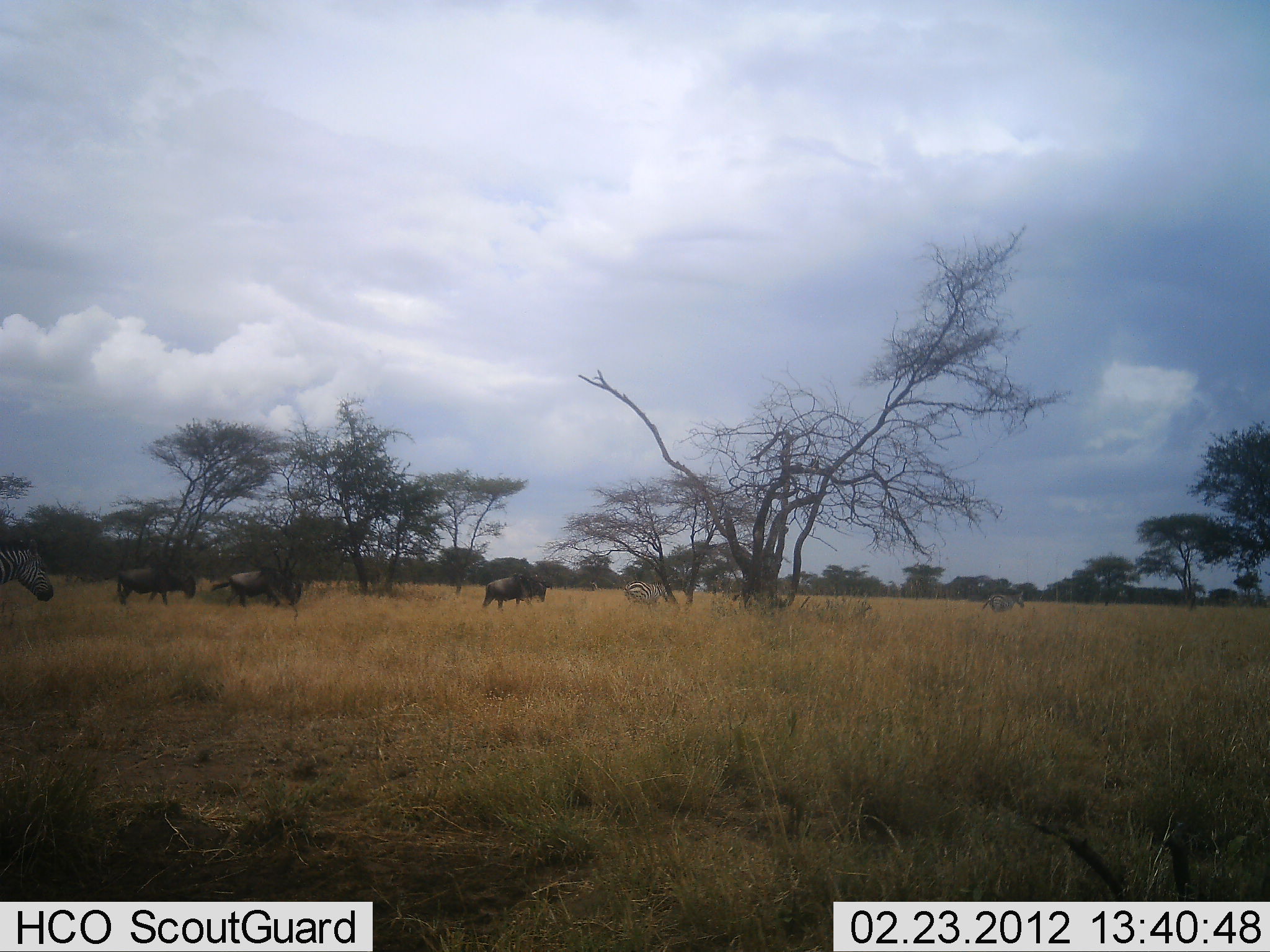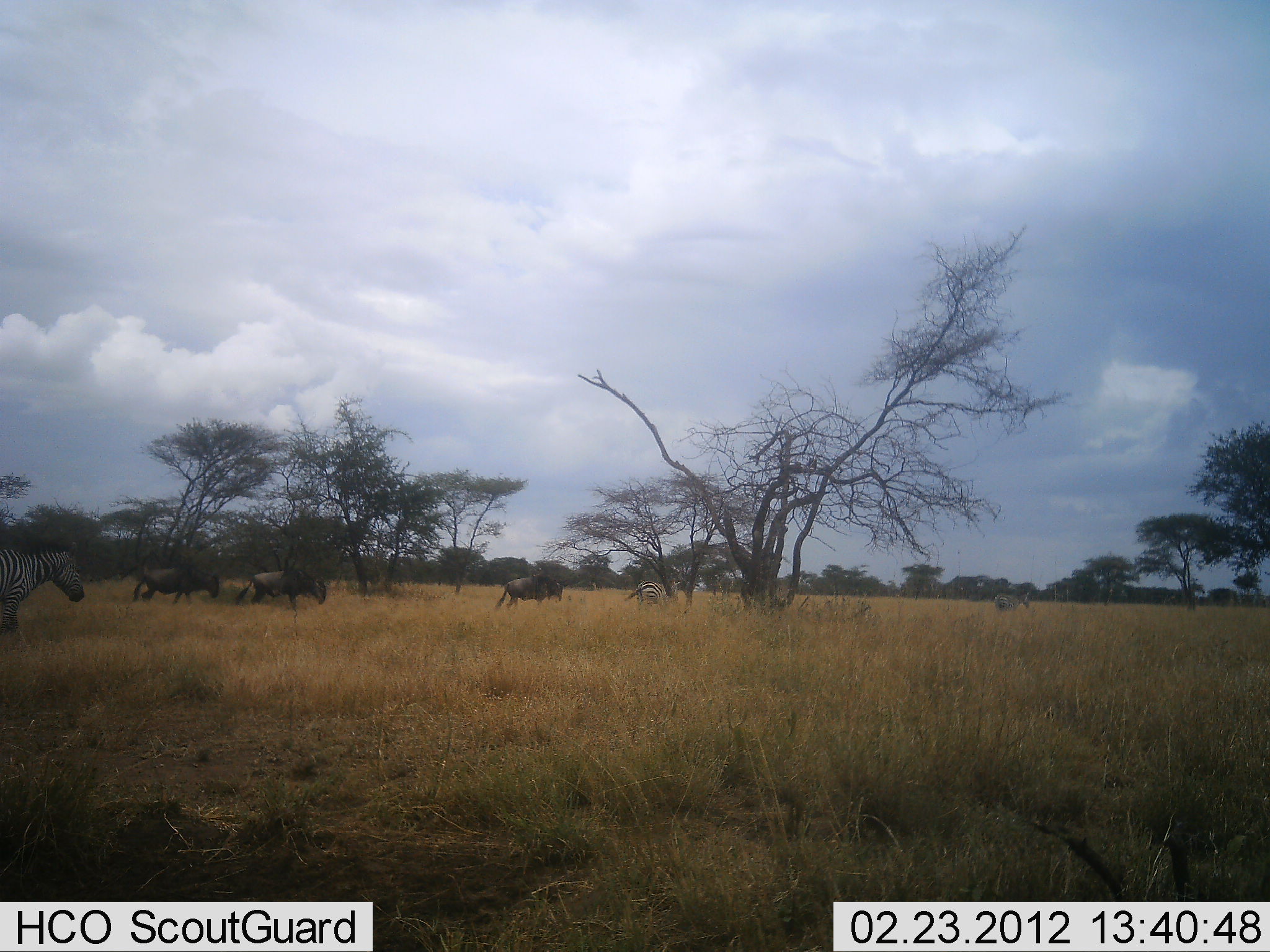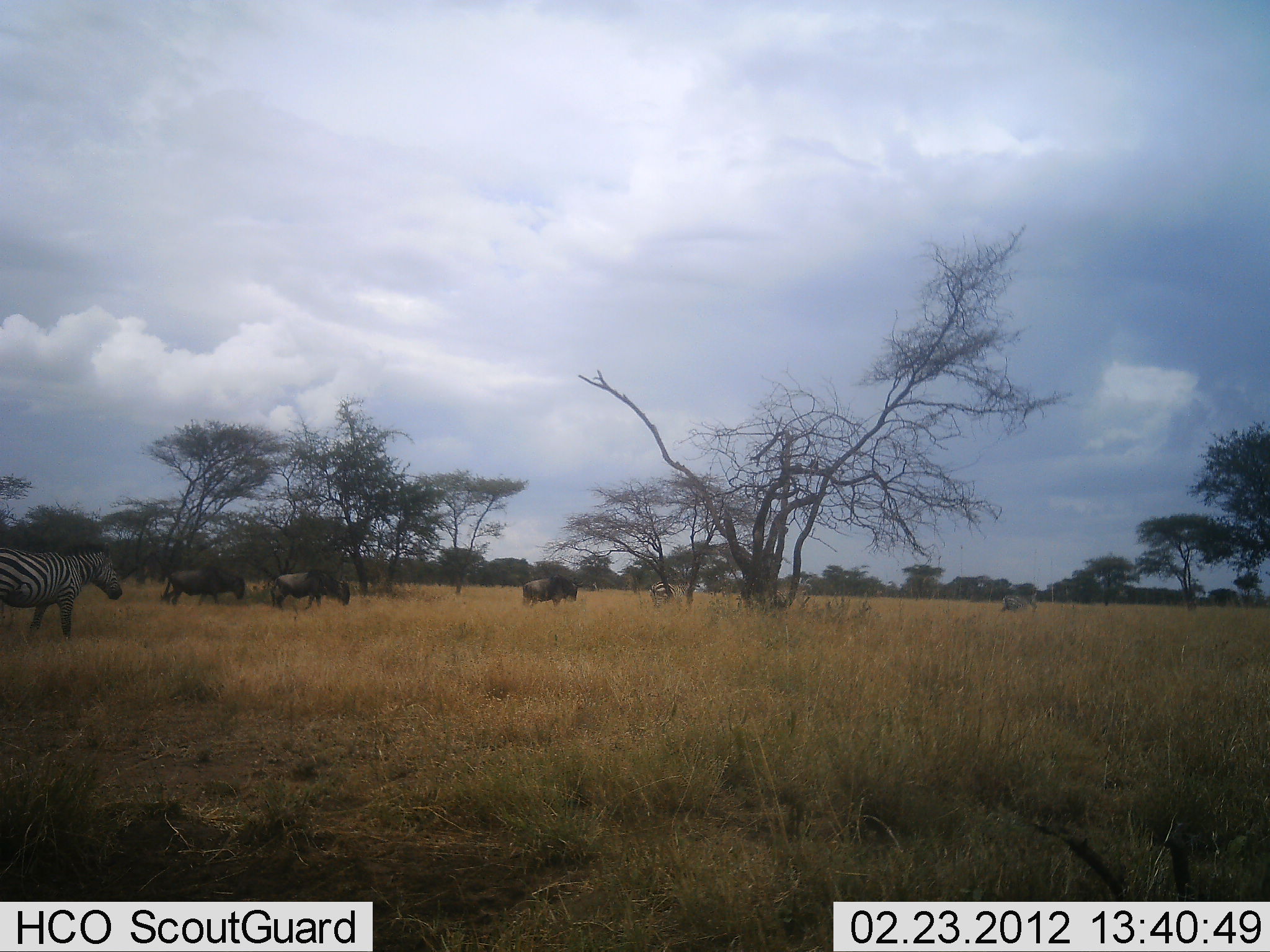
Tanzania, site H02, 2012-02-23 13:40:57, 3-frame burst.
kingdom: Animalia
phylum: Chordata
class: Mammalia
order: Artiodactyla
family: Bovidae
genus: Connochaetes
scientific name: Connochaetes taurinus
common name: blue wildebeest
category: wildebeest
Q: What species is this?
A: Wildebeest (blue wildebeest) (Connochaetes taurinus).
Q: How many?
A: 3.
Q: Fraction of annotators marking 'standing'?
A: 5%.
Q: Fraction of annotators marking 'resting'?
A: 0%.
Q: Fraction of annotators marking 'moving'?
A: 95%.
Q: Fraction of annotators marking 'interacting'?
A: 0%.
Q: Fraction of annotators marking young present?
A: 0%.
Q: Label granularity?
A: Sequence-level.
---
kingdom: Animalia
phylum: Chordata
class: Mammalia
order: Perissodactyla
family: Equidae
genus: Equus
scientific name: Equus quagga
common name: plains zebra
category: zebra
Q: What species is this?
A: Zebra (plains zebra) (Equus quagga).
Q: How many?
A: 3.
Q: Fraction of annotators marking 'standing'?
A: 4%.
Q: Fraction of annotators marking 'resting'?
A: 0%.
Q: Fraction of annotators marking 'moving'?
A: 96%.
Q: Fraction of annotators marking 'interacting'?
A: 0%.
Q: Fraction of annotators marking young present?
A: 0%.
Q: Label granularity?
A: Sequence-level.